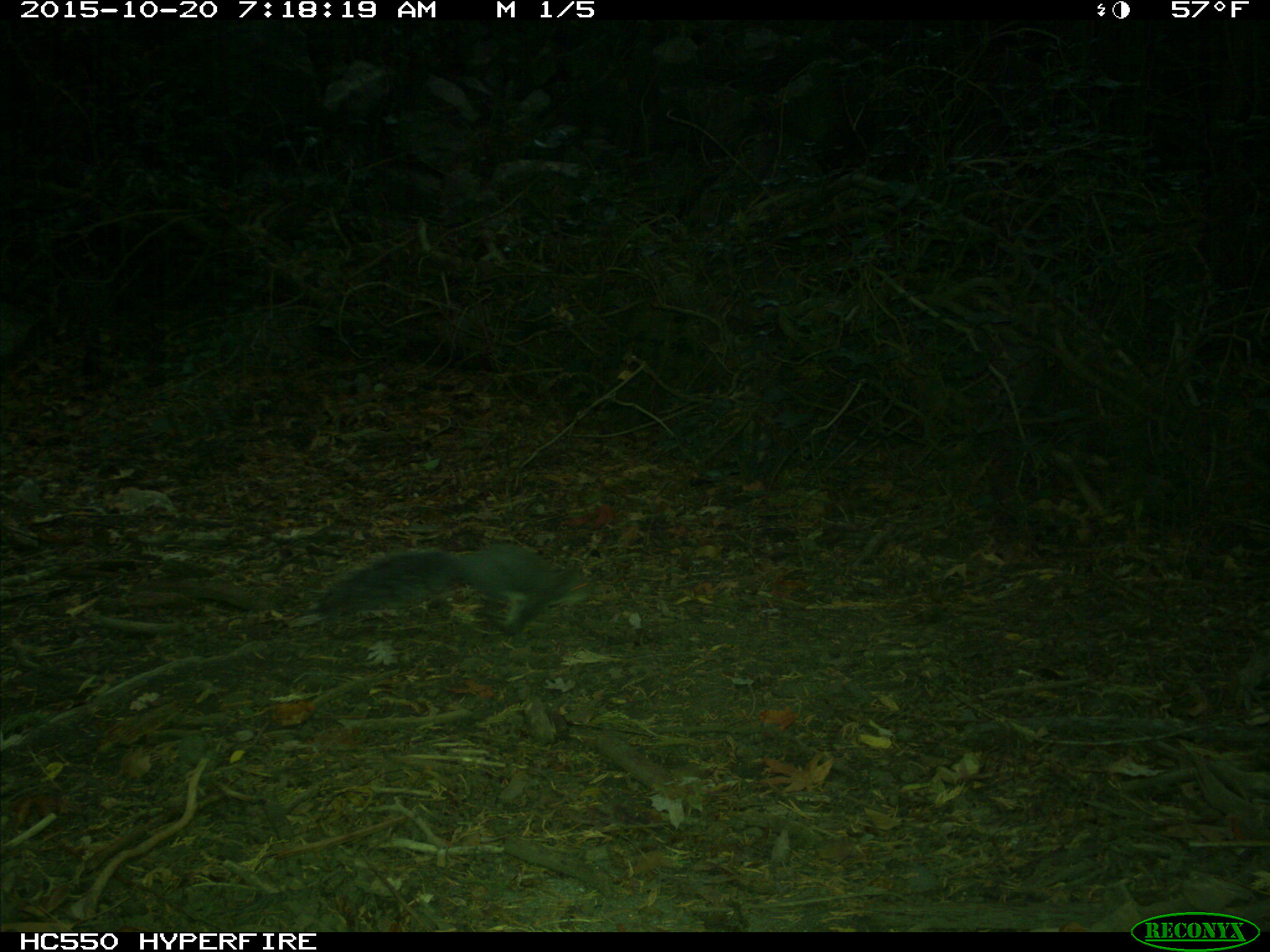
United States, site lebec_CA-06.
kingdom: Animalia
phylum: Chordata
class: Mammalia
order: Rodentia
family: Sciuridae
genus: Sciurus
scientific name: Sciurus carolinensis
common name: eastern gray squirrel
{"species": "Sciurus carolinensis (eastern gray squirrel)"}